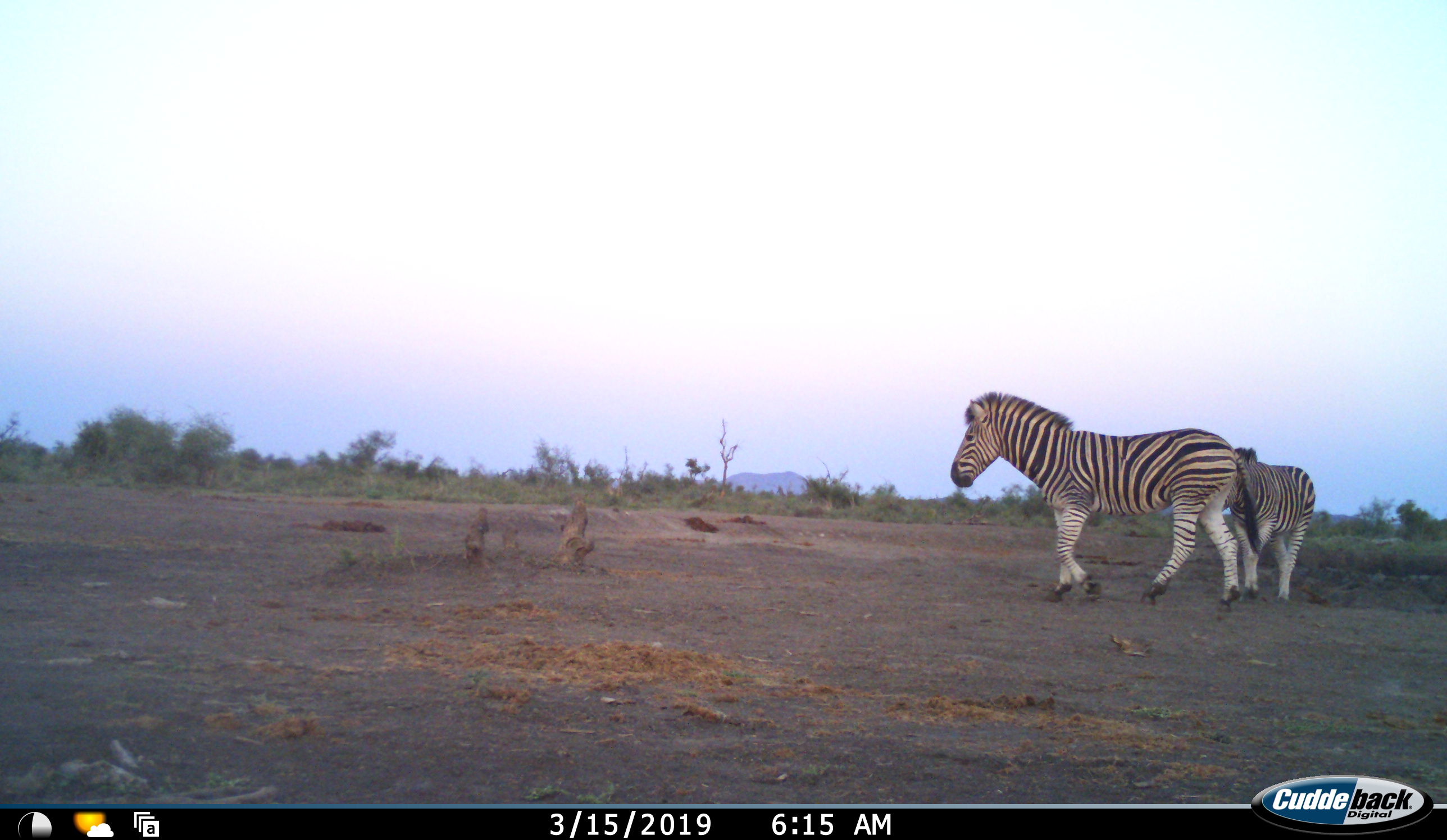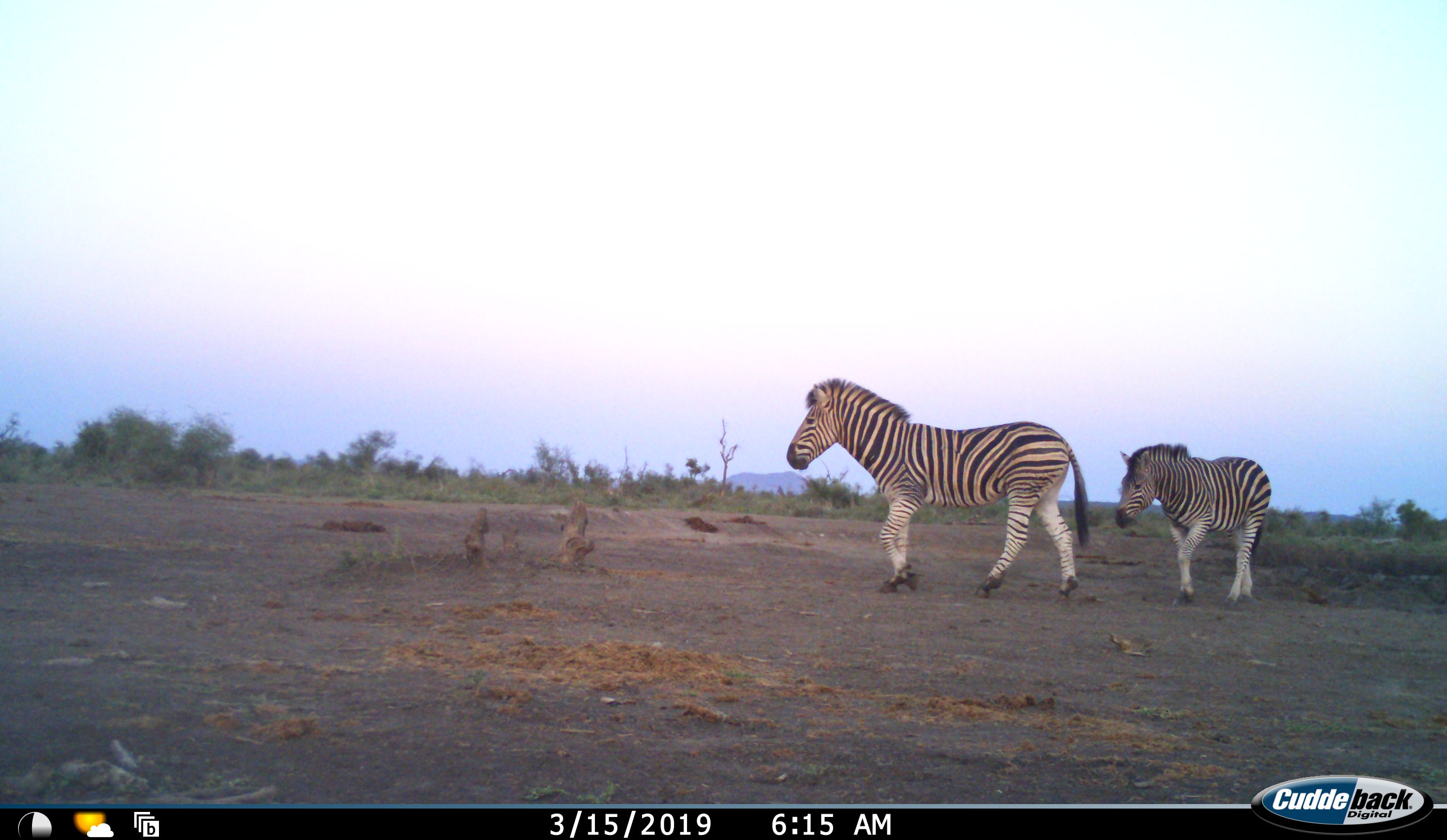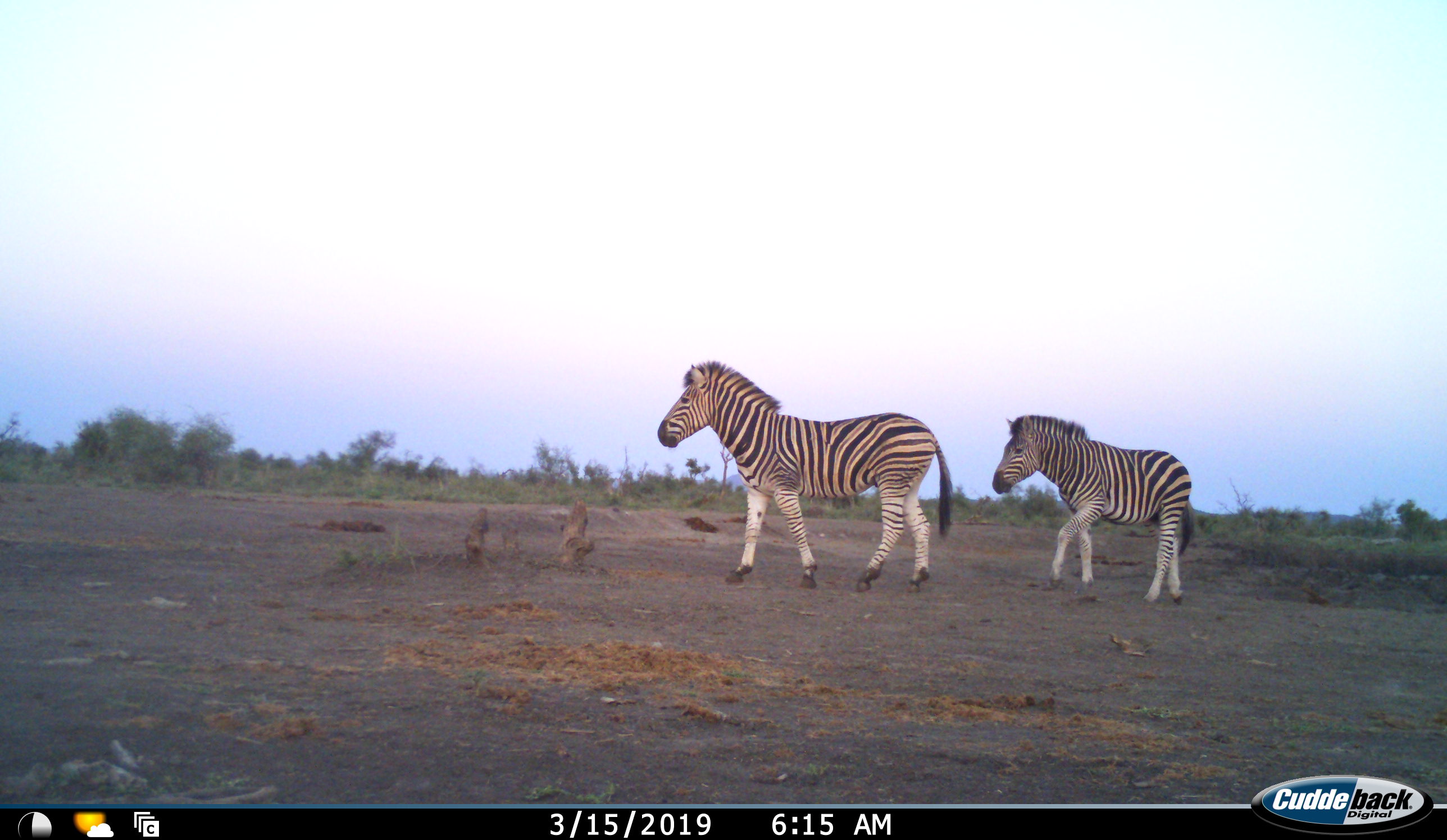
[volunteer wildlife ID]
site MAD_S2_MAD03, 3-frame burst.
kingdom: Animalia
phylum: Chordata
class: Mammalia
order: Perissodactyla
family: Equidae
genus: Equus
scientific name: Equus quagga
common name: plains zebra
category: zebraplains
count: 2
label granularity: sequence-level